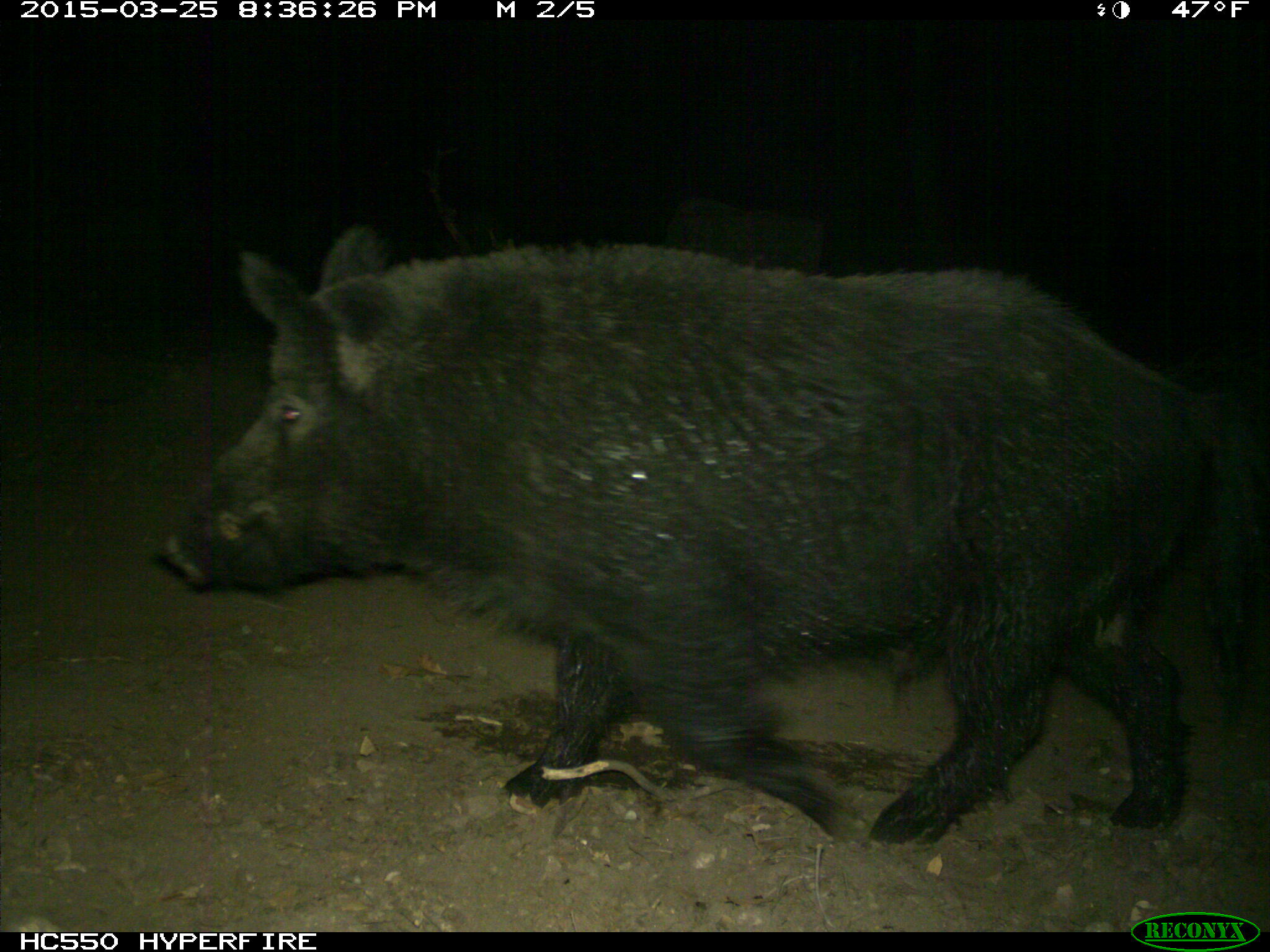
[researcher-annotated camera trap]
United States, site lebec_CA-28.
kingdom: Animalia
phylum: Chordata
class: Mammalia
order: Artiodactyla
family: Suidae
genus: Sus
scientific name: Sus scrofa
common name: wild boar